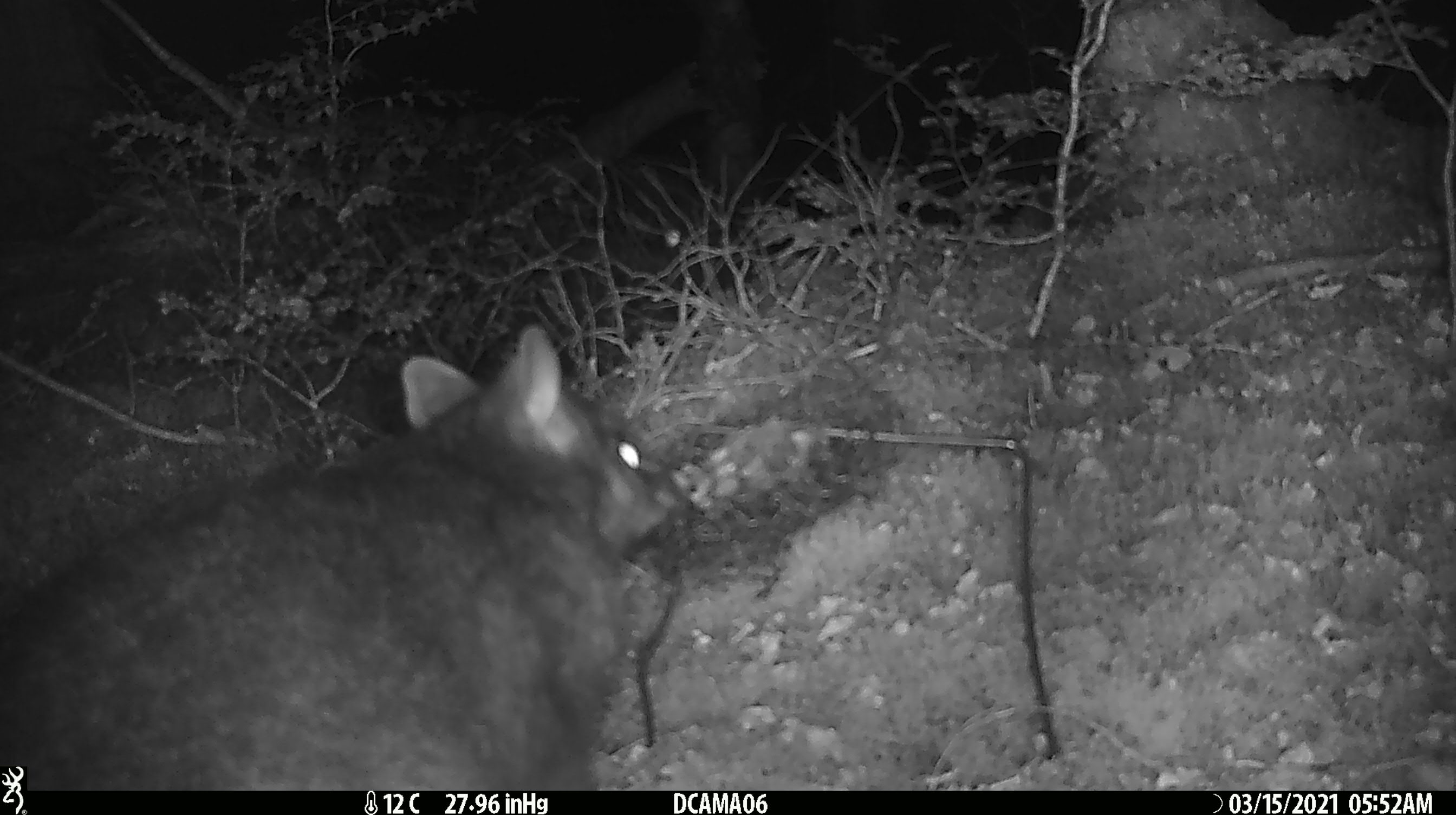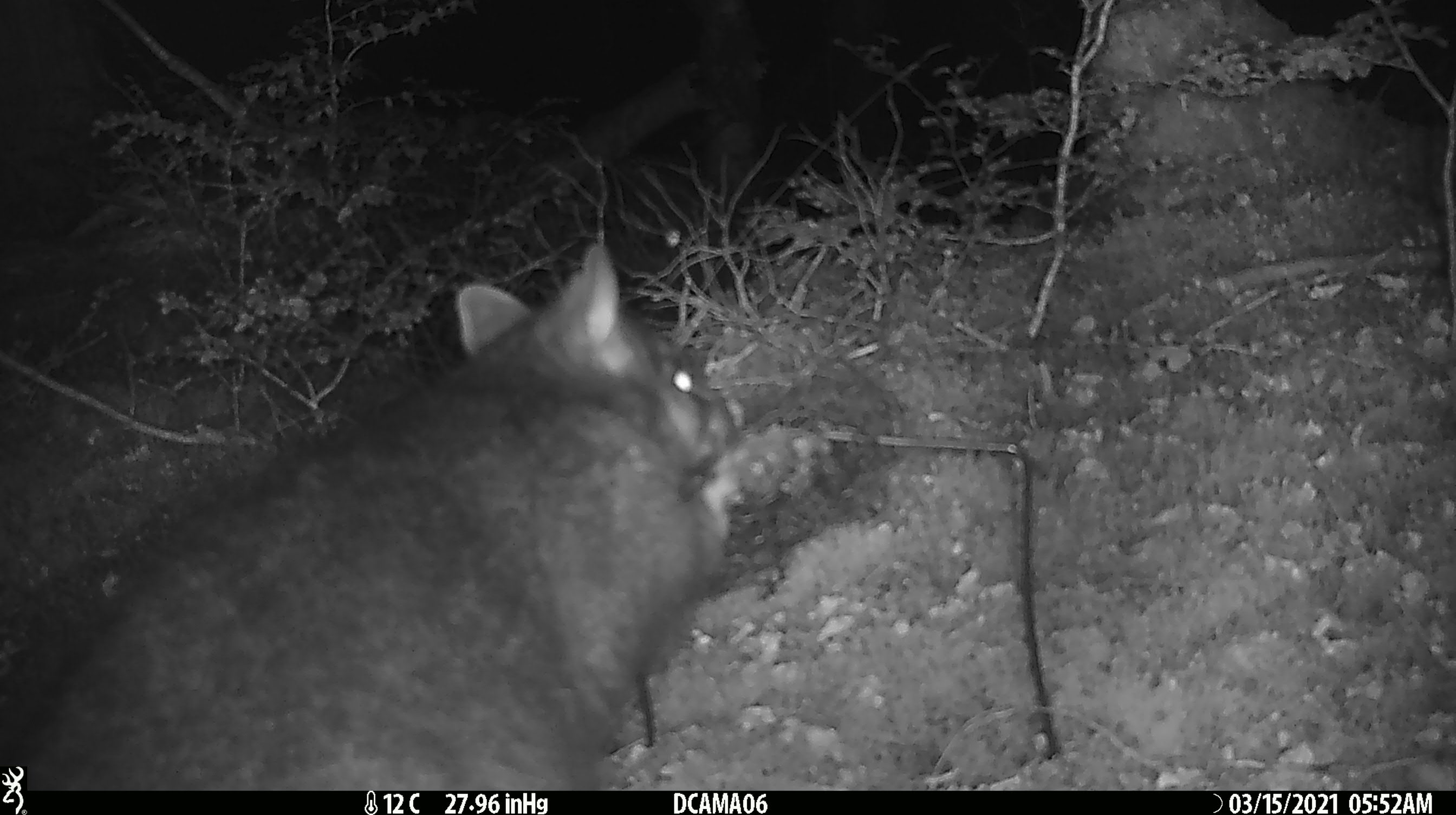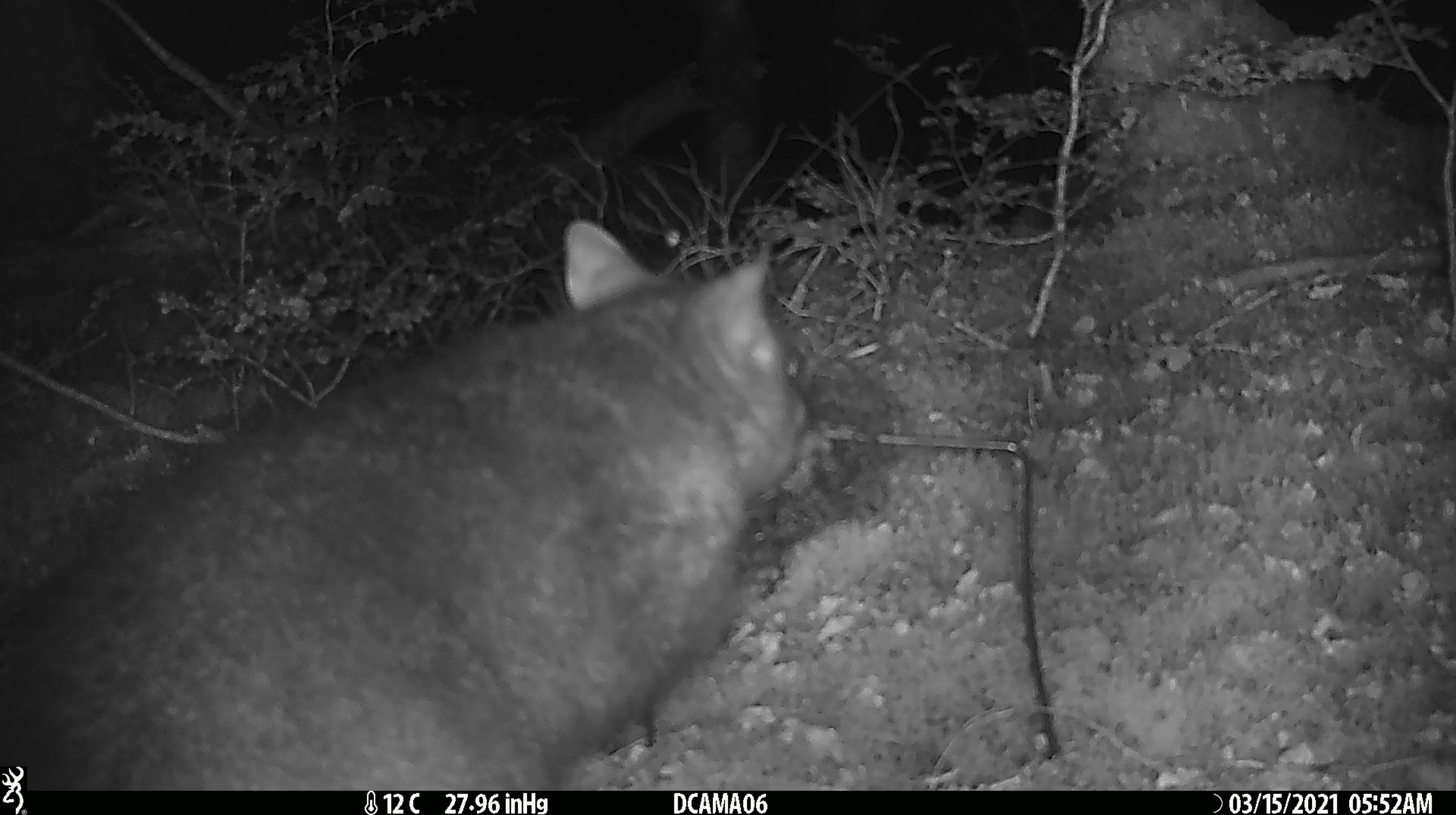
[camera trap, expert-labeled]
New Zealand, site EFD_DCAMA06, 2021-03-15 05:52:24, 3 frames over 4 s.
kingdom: Animalia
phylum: Chordata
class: Mammalia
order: Diprotodontia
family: Phalangeridae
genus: Trichosurus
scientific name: Trichosurus vulpecula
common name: common brushtail possum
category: possum